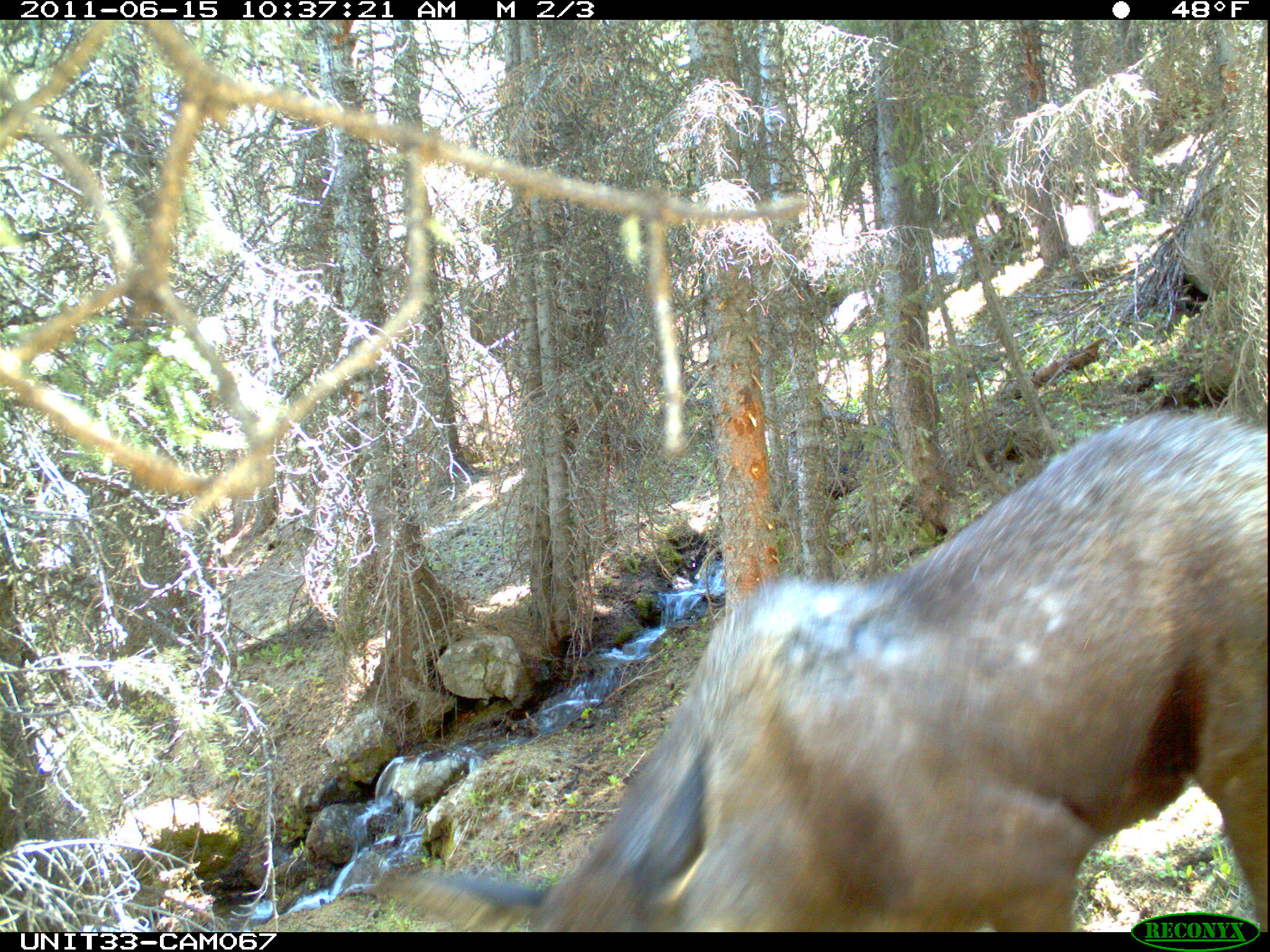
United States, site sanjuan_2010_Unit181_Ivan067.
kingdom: Animalia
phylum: Chordata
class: Mammalia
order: Artiodactyla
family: Cervidae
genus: Alces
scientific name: Alces alces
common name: moose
Alces alces (moose).